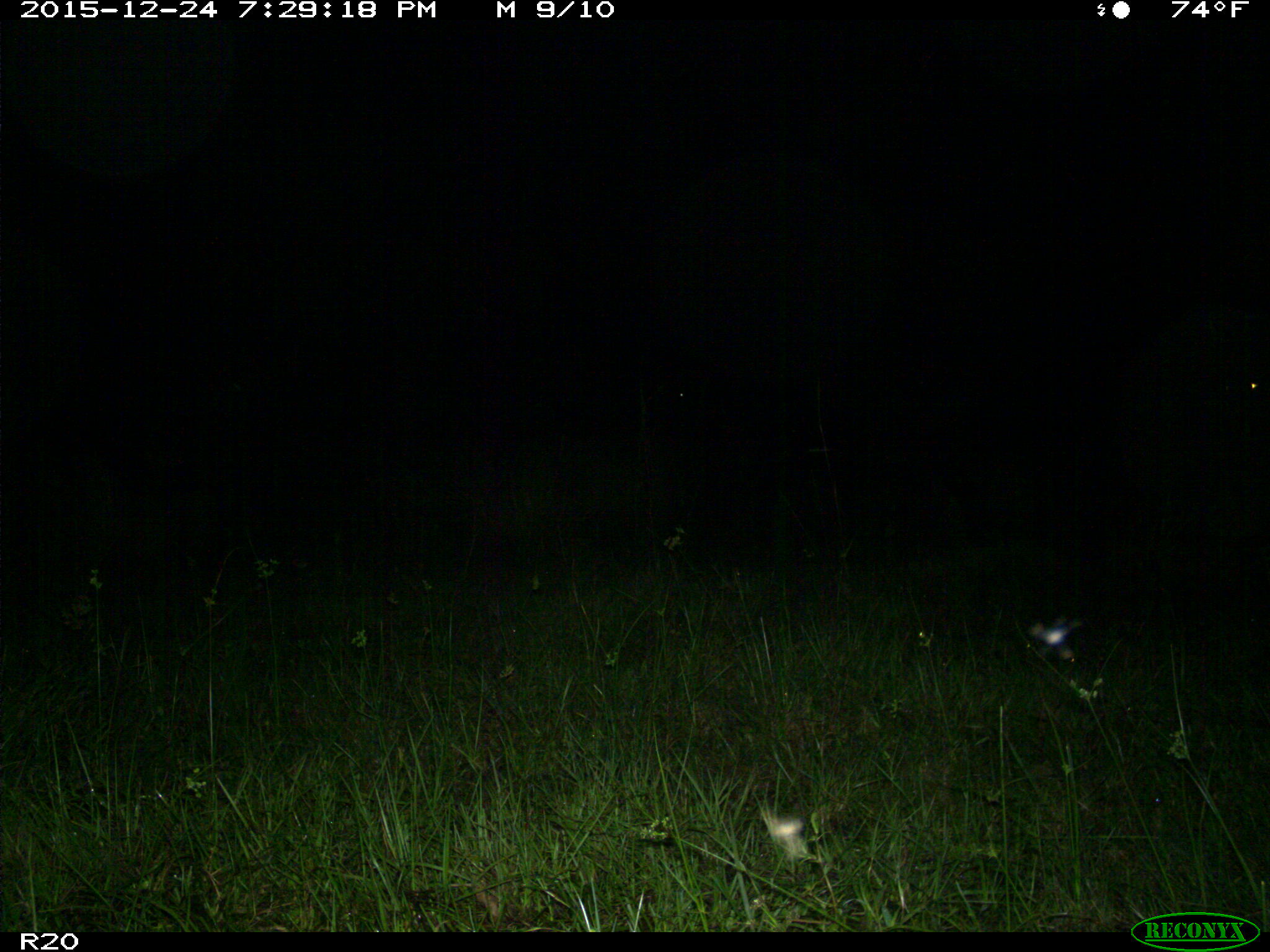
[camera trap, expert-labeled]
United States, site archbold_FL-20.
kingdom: Animalia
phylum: Chordata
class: Mammalia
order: Artiodactyla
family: Bovidae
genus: Bos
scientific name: Bos taurus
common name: domestic cow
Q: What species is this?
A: Bos taurus (domestic cow).